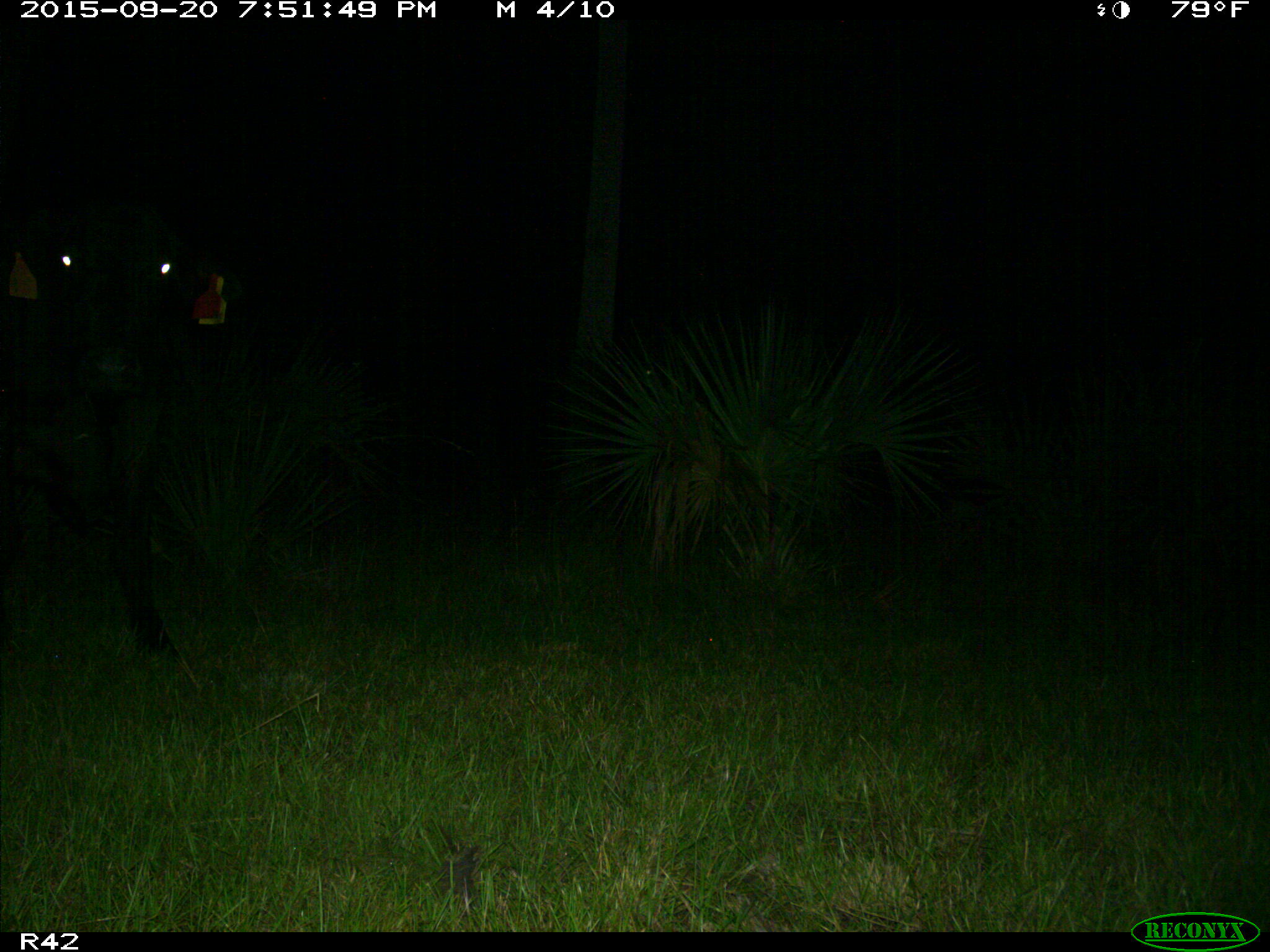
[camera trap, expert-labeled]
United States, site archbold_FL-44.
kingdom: Animalia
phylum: Chordata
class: Mammalia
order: Artiodactyla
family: Bovidae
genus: Bos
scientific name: Bos taurus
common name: domestic cow